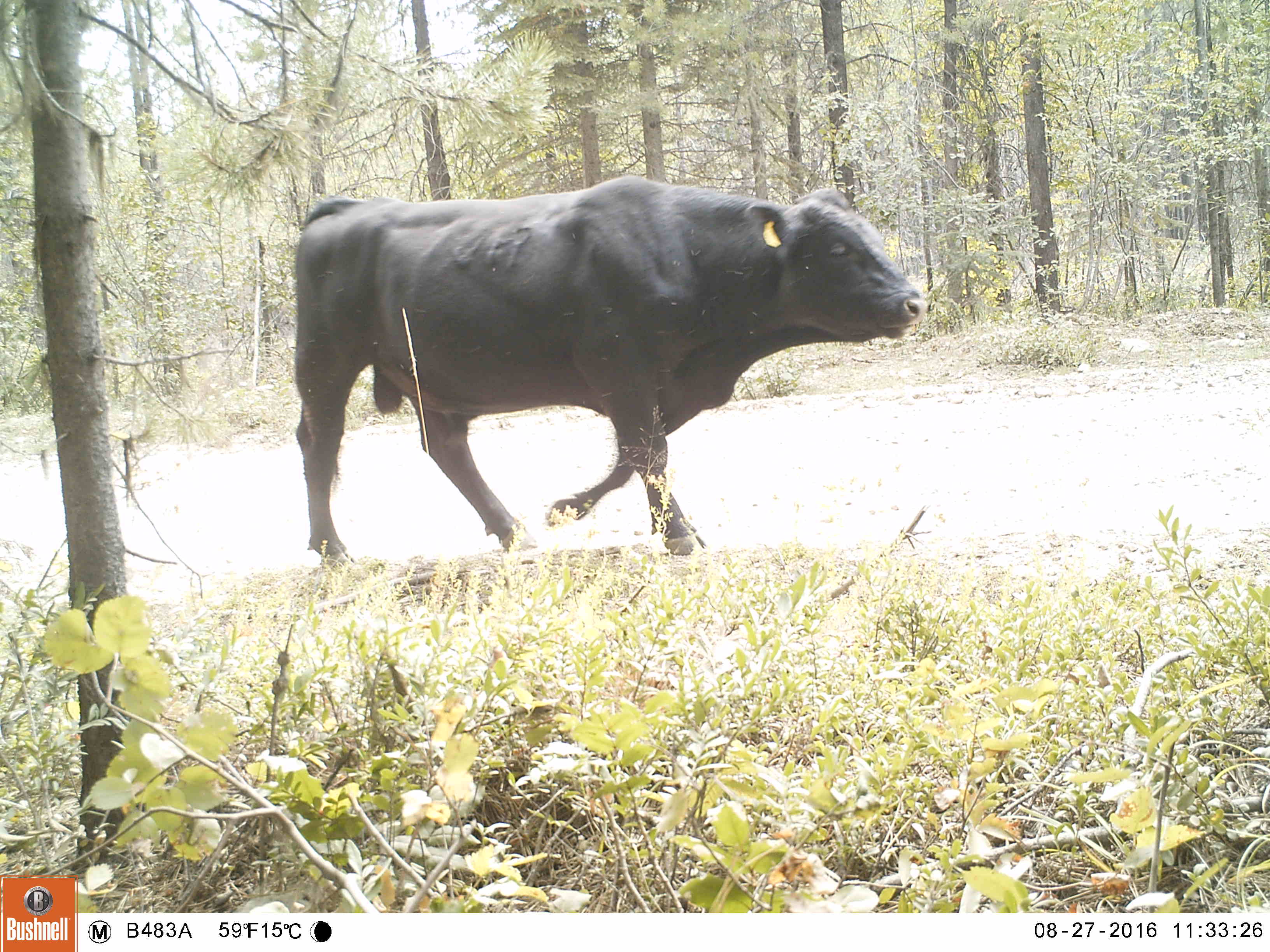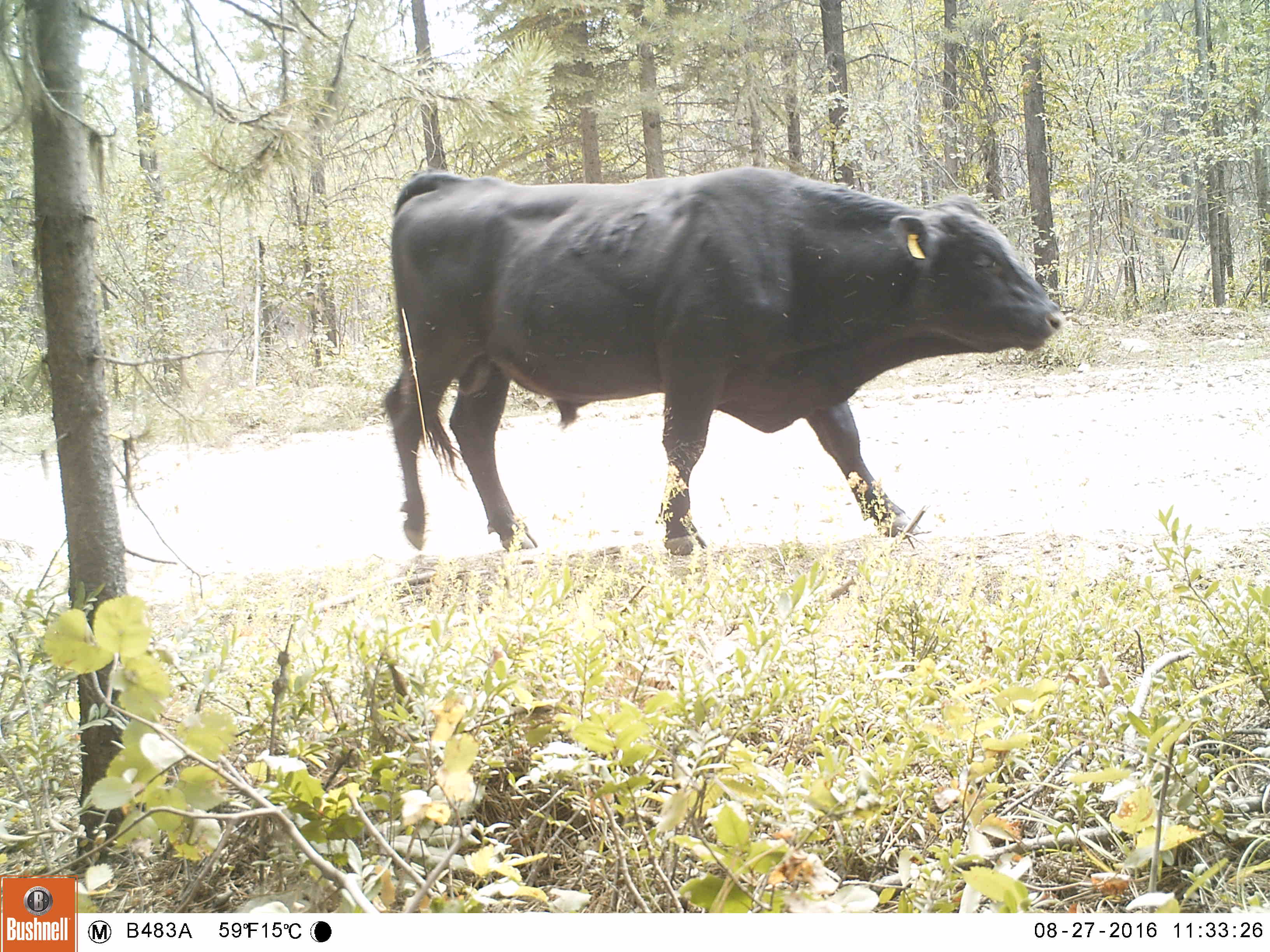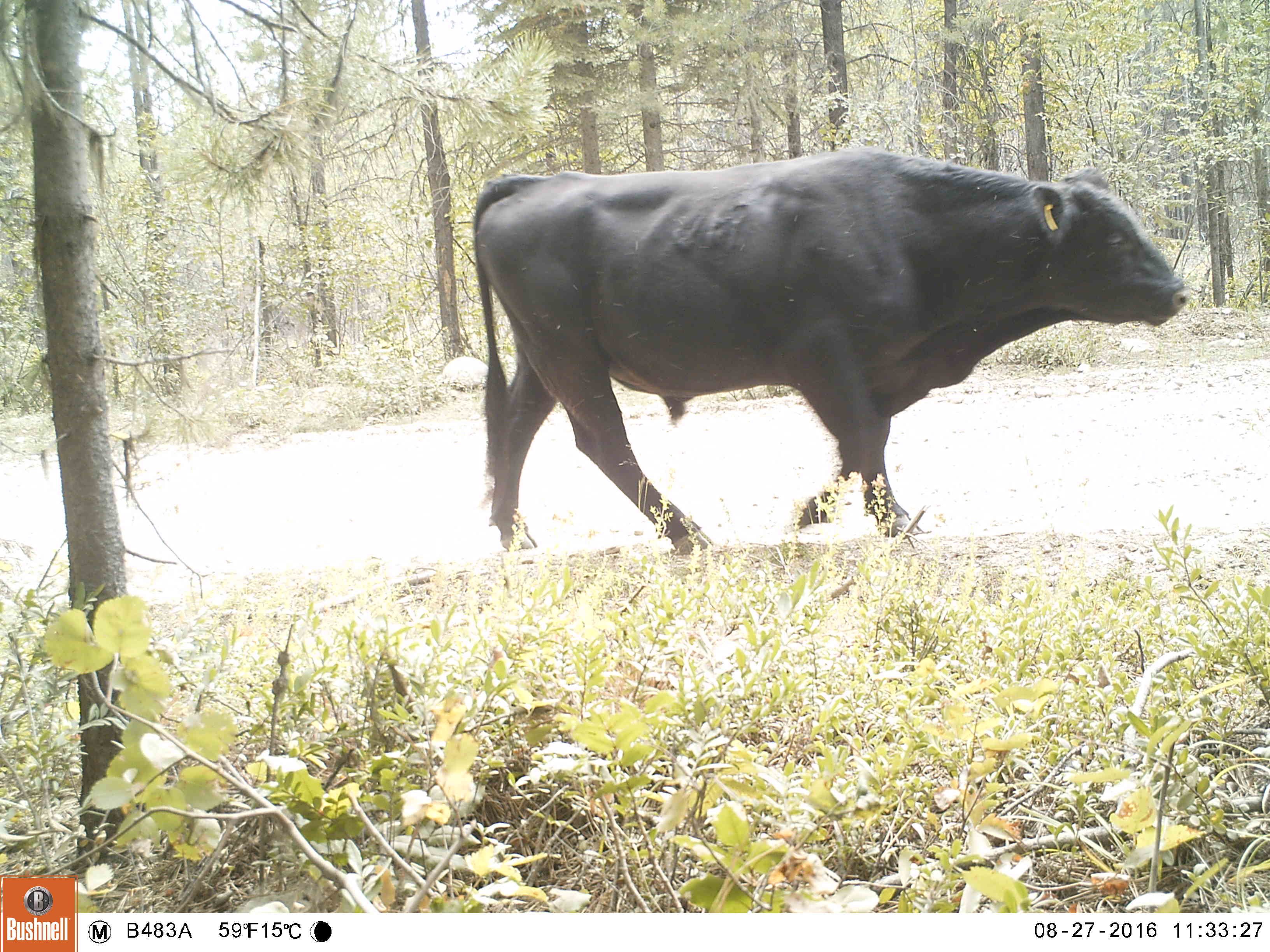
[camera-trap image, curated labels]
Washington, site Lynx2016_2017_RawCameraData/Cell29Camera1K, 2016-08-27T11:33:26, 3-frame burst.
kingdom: Animalia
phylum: Chordata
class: Mammalia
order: Artiodactyla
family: Bovidae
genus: Bos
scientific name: Bos taurus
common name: domestic cattle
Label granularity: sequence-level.